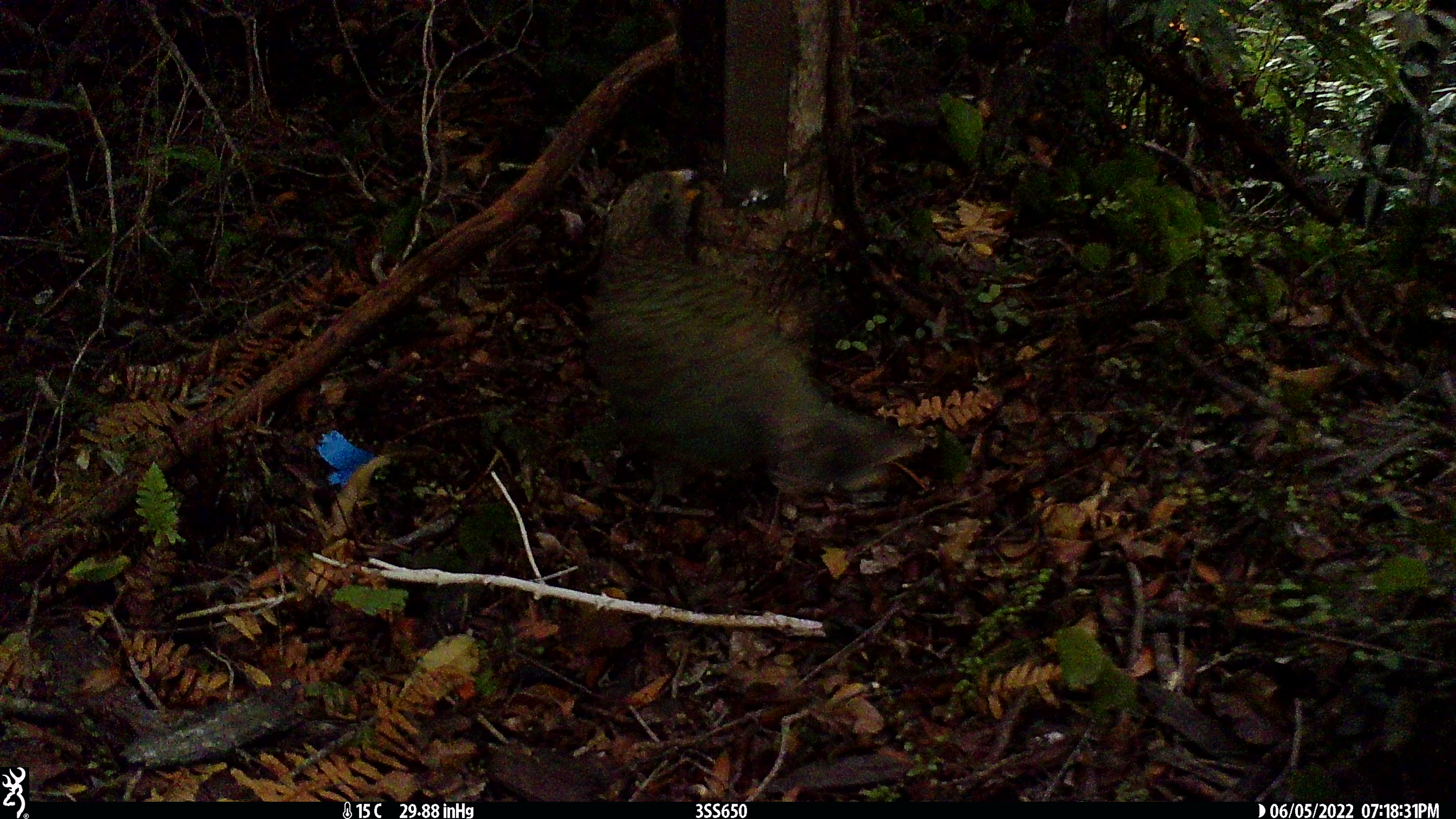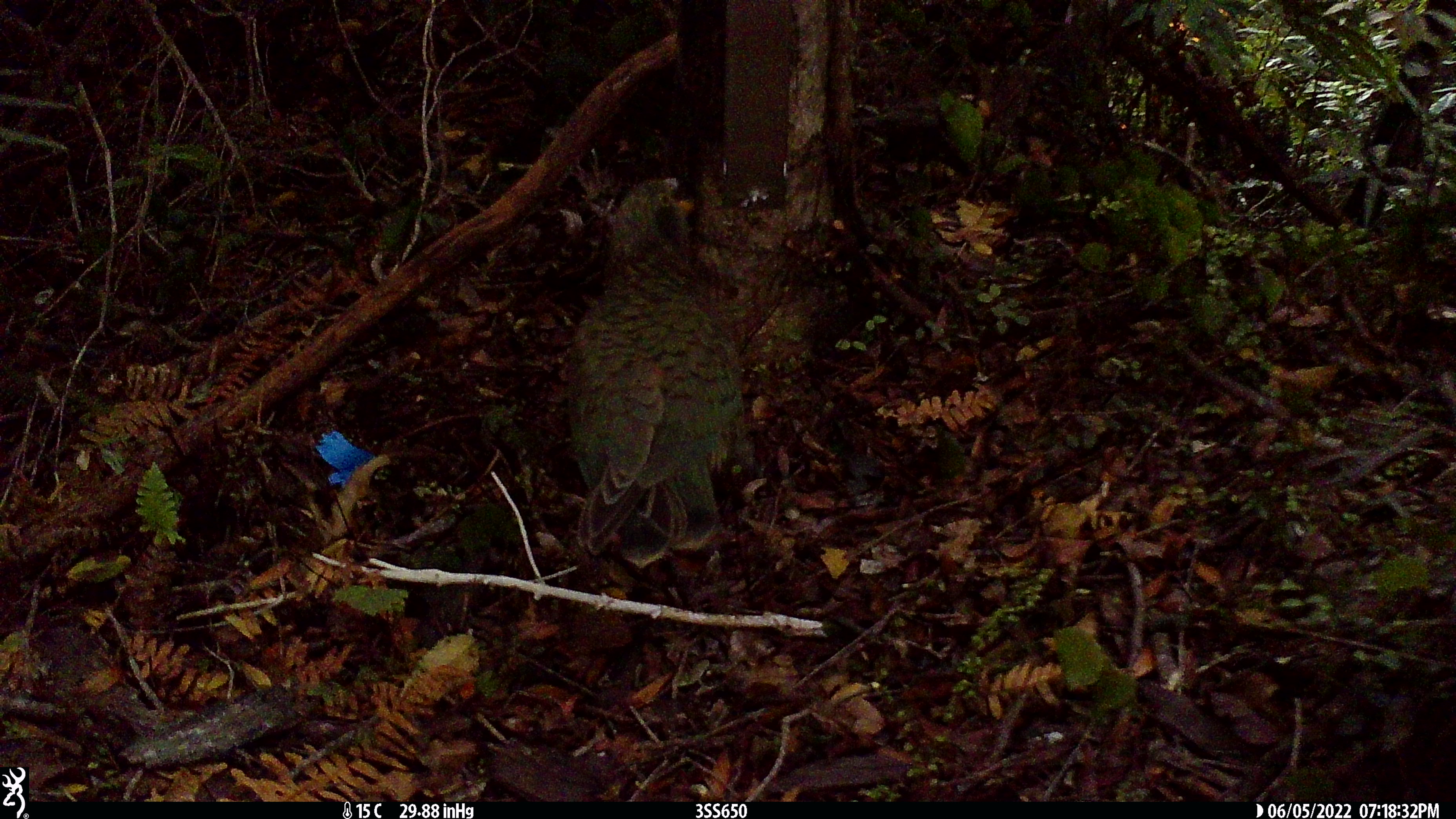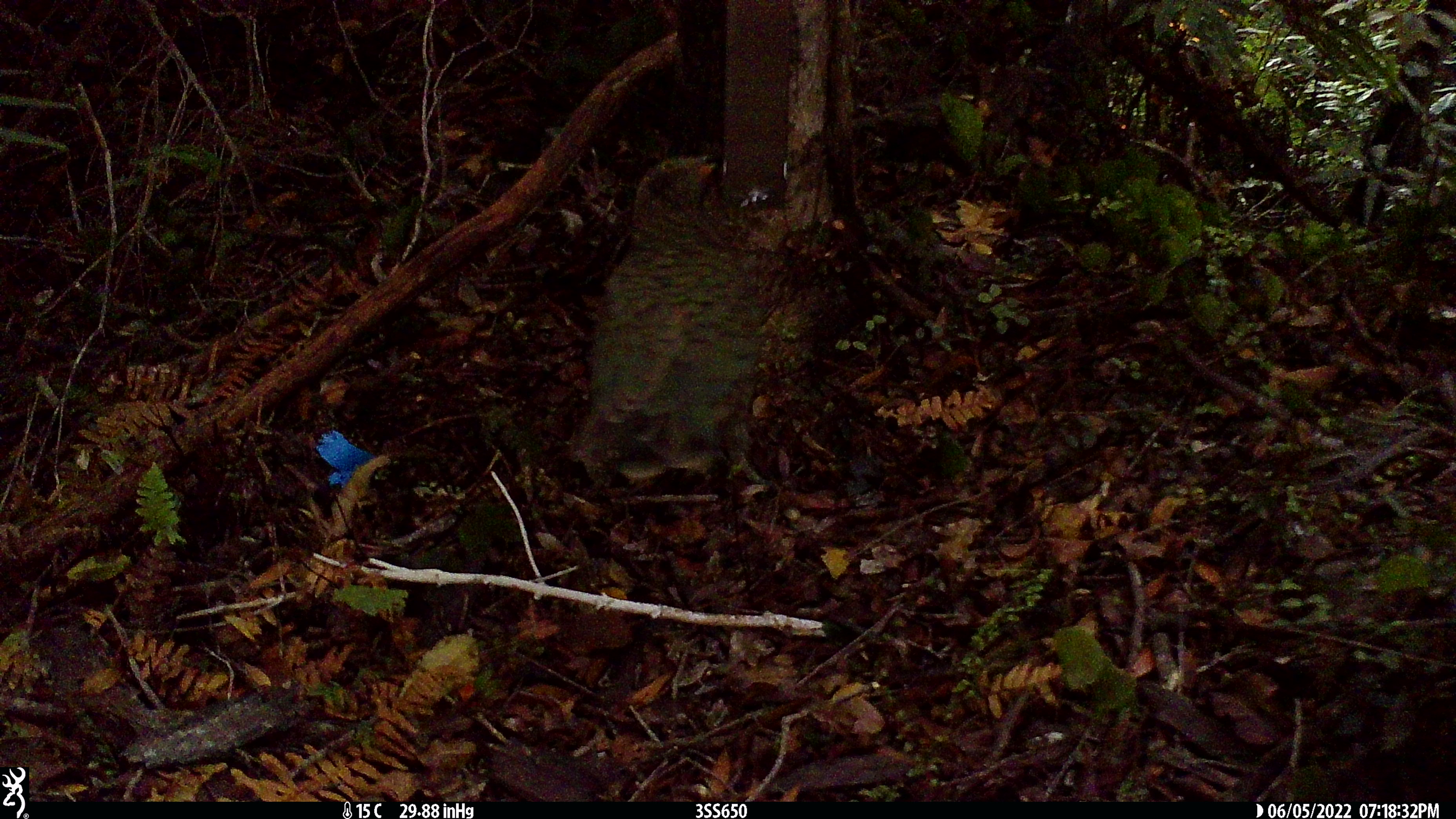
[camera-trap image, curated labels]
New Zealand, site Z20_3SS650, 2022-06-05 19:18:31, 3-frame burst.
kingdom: Animalia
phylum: Chordata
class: Aves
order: Psittaciformes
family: Strigopidae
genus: Nestor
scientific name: Nestor notabilis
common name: kea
Kea (Nestor notabilis).